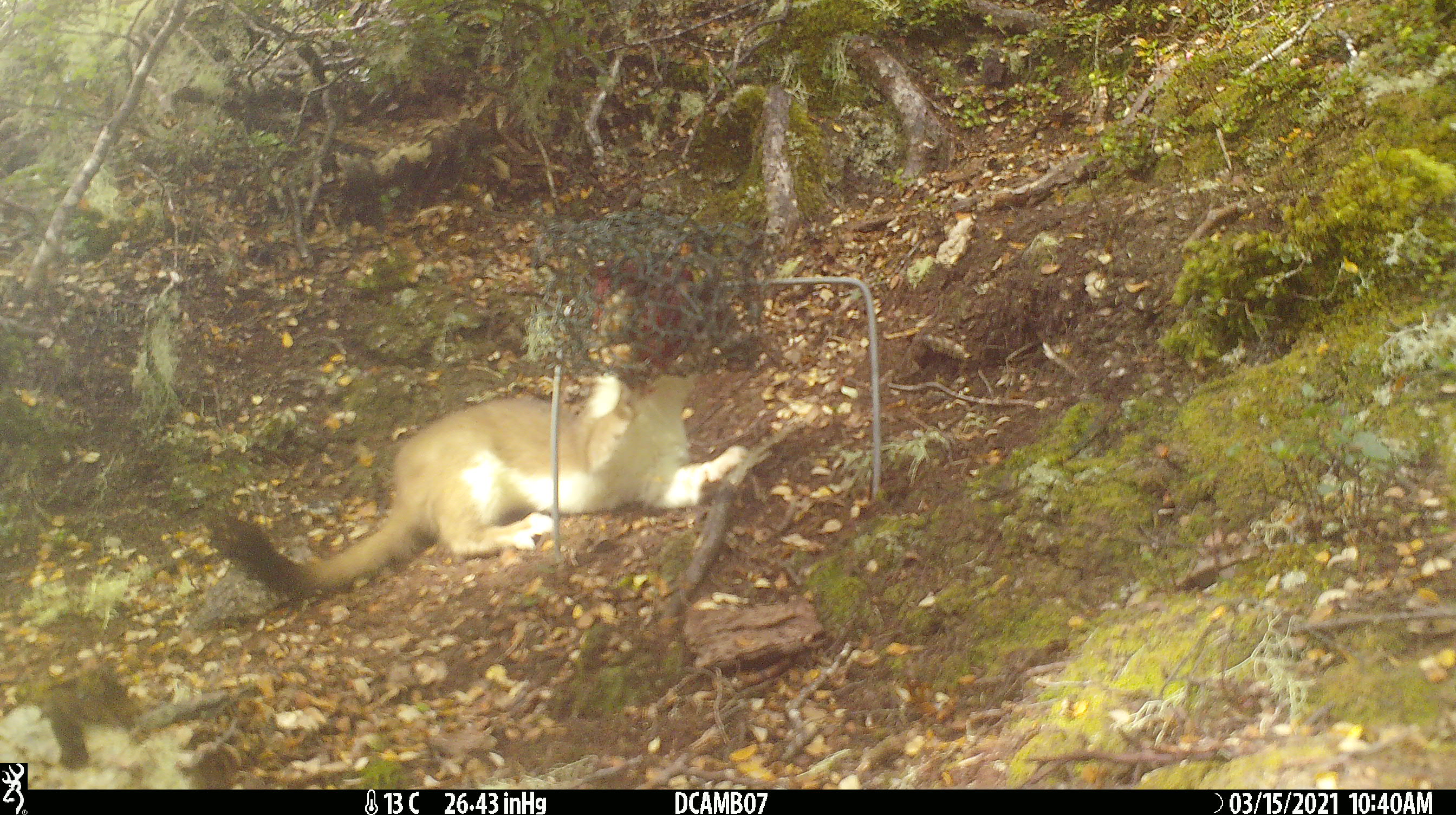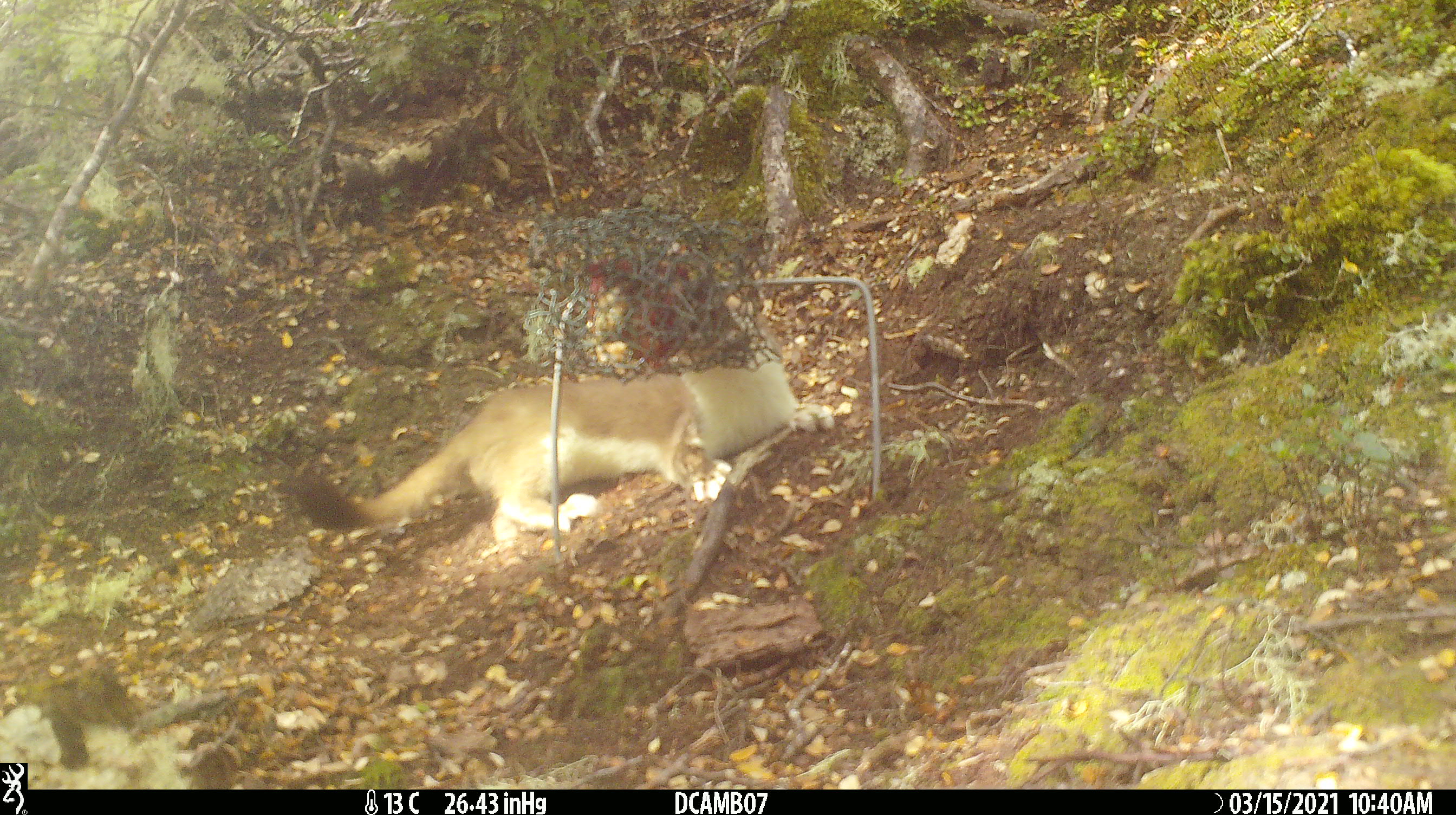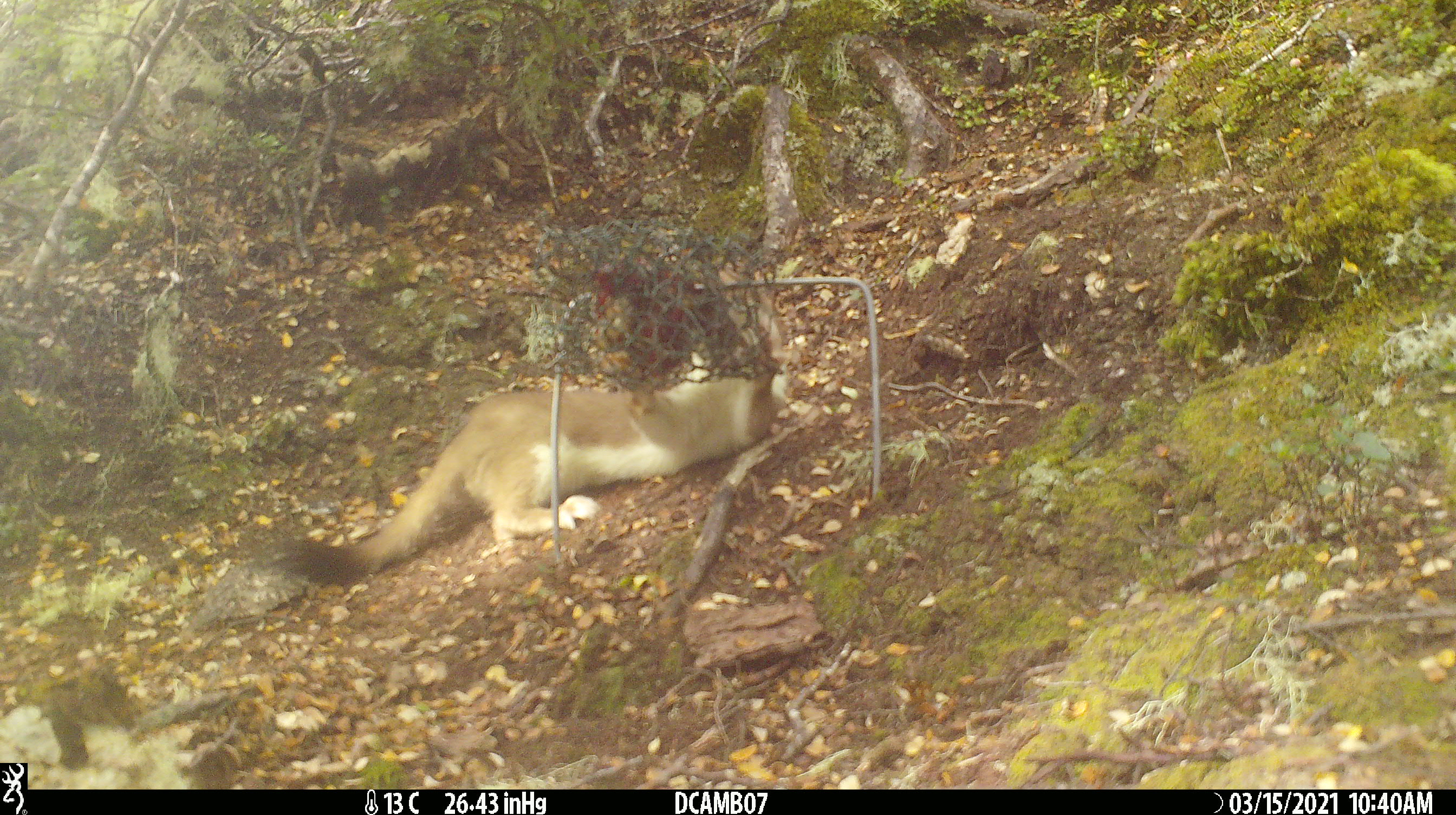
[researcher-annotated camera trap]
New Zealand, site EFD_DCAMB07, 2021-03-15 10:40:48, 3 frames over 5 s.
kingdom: Animalia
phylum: Chordata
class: Mammalia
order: Carnivora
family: Mustelidae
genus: Mustela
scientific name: Mustela erminea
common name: stoat